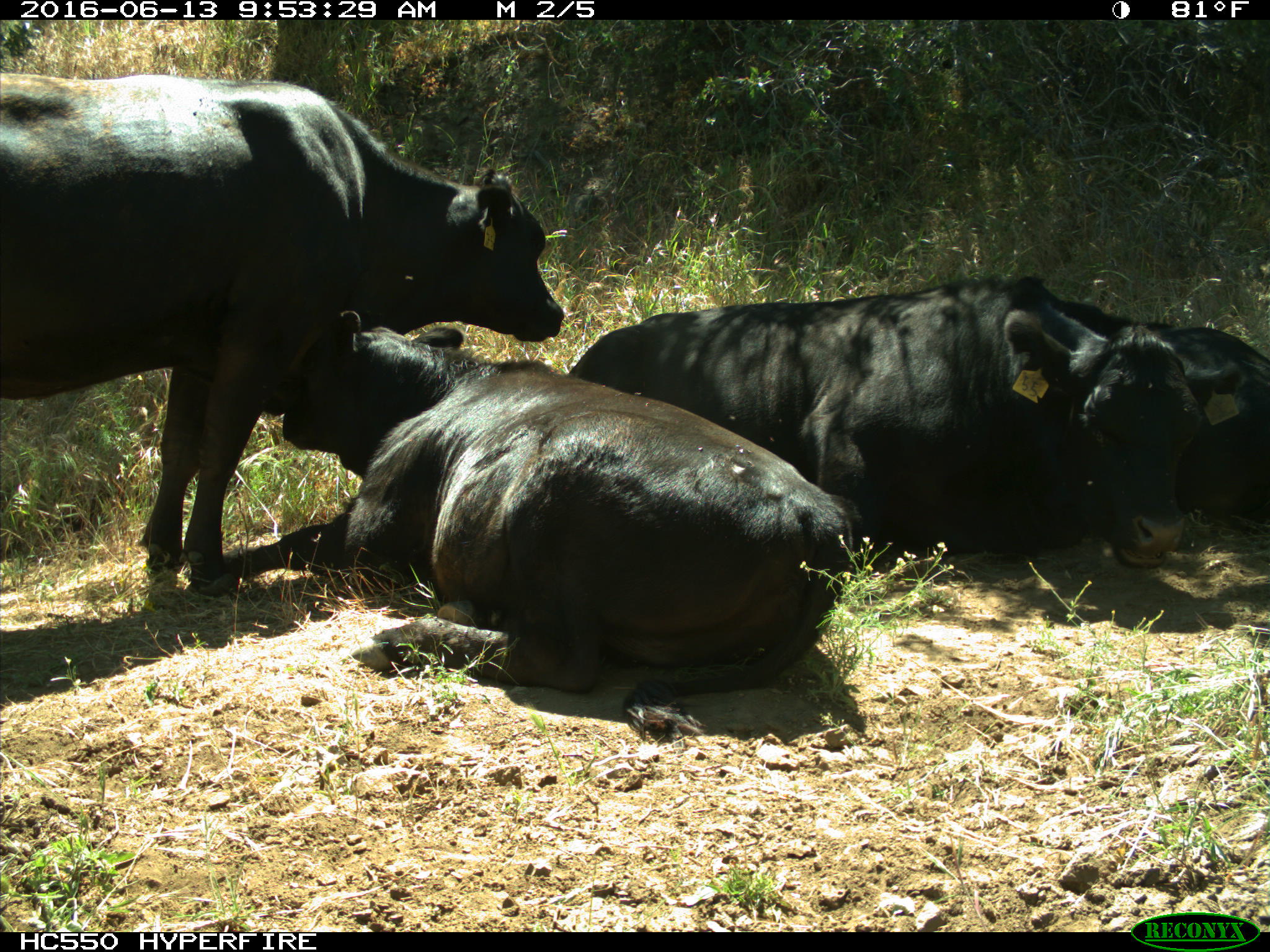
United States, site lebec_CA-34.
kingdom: Animalia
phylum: Chordata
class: Mammalia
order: Artiodactyla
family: Bovidae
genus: Bos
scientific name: Bos taurus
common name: domestic cow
Bos taurus (domestic cow).